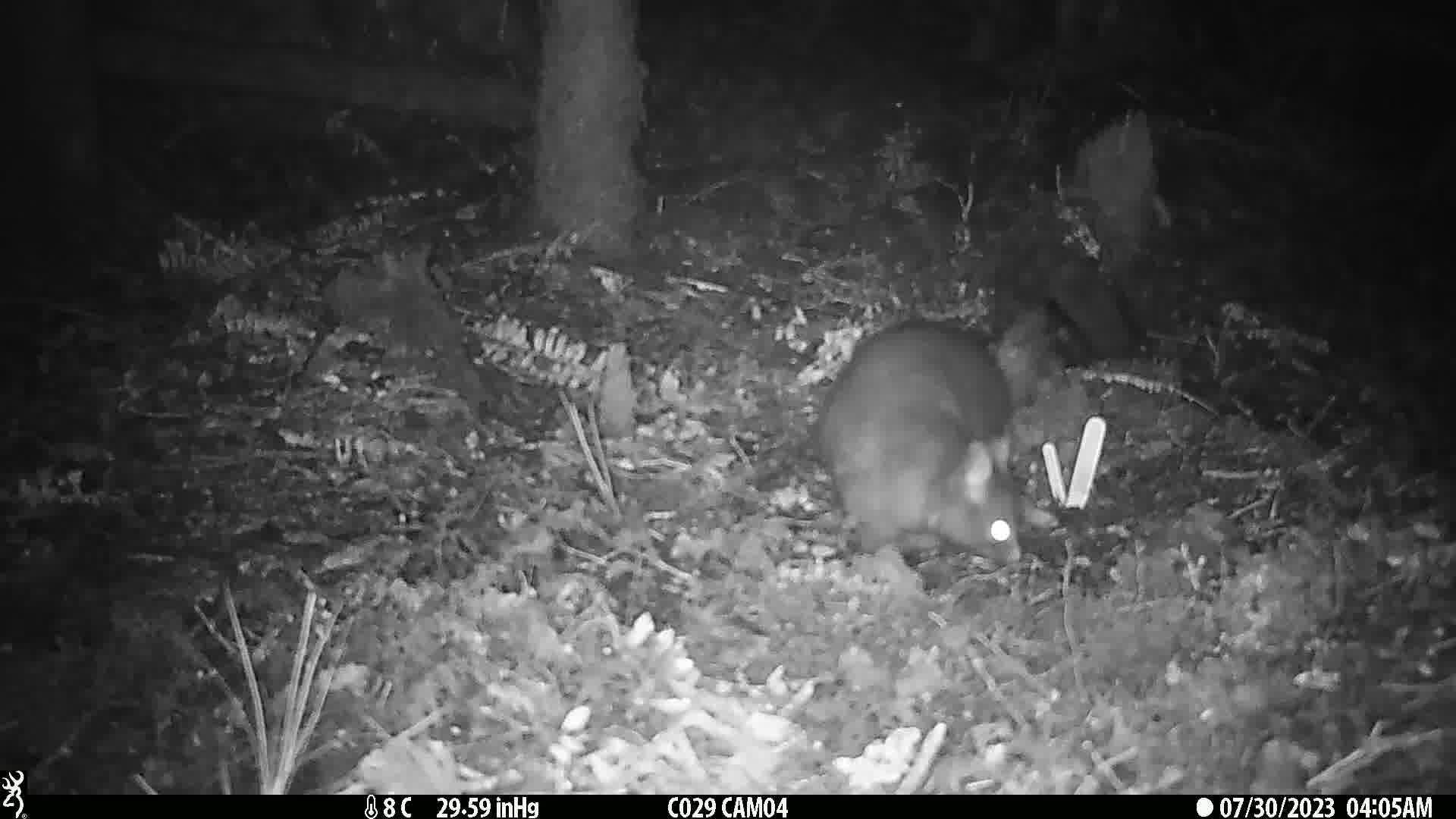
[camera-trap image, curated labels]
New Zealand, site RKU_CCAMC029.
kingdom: Animalia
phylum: Chordata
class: Mammalia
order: Diprotodontia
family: Phalangeridae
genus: Trichosurus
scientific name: Trichosurus vulpecula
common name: common brushtail possum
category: possum